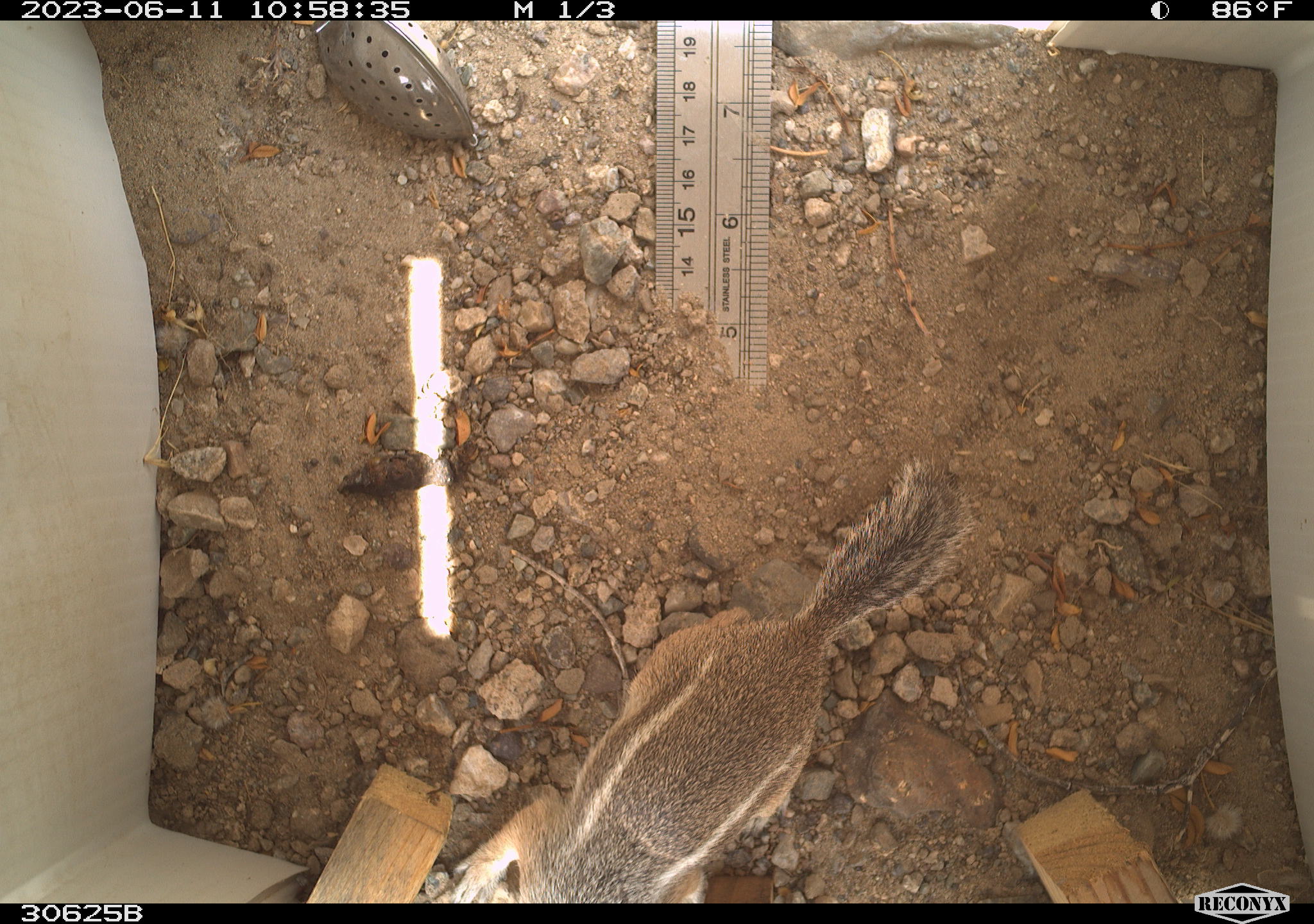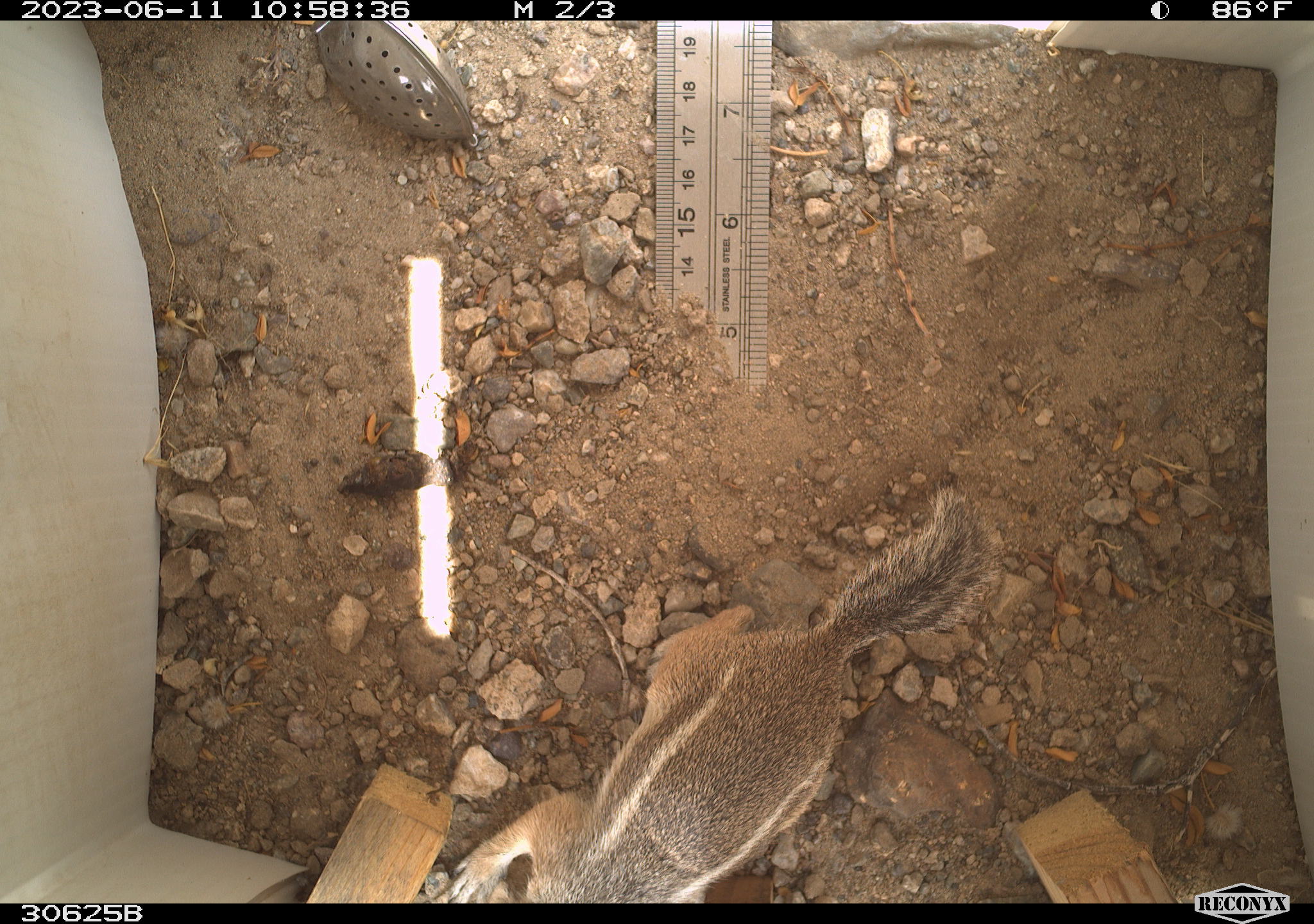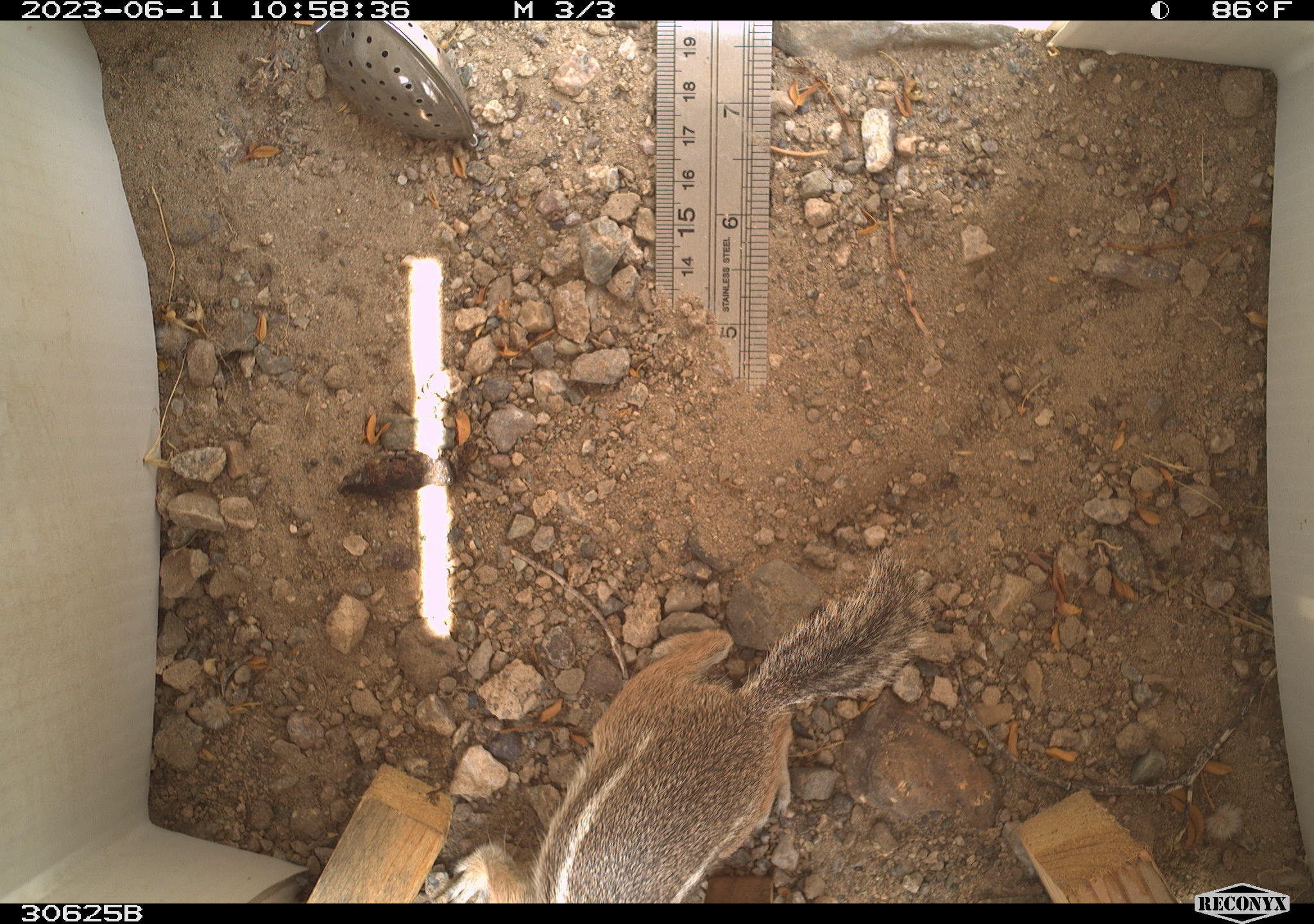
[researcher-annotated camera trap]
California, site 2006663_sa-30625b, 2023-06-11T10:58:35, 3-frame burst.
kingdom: Animalia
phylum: Chordata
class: Mammalia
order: Rodentia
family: Sciuridae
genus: Ammospermophilus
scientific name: Ammospermophilus leucurus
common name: white-tailed antelope squirrel